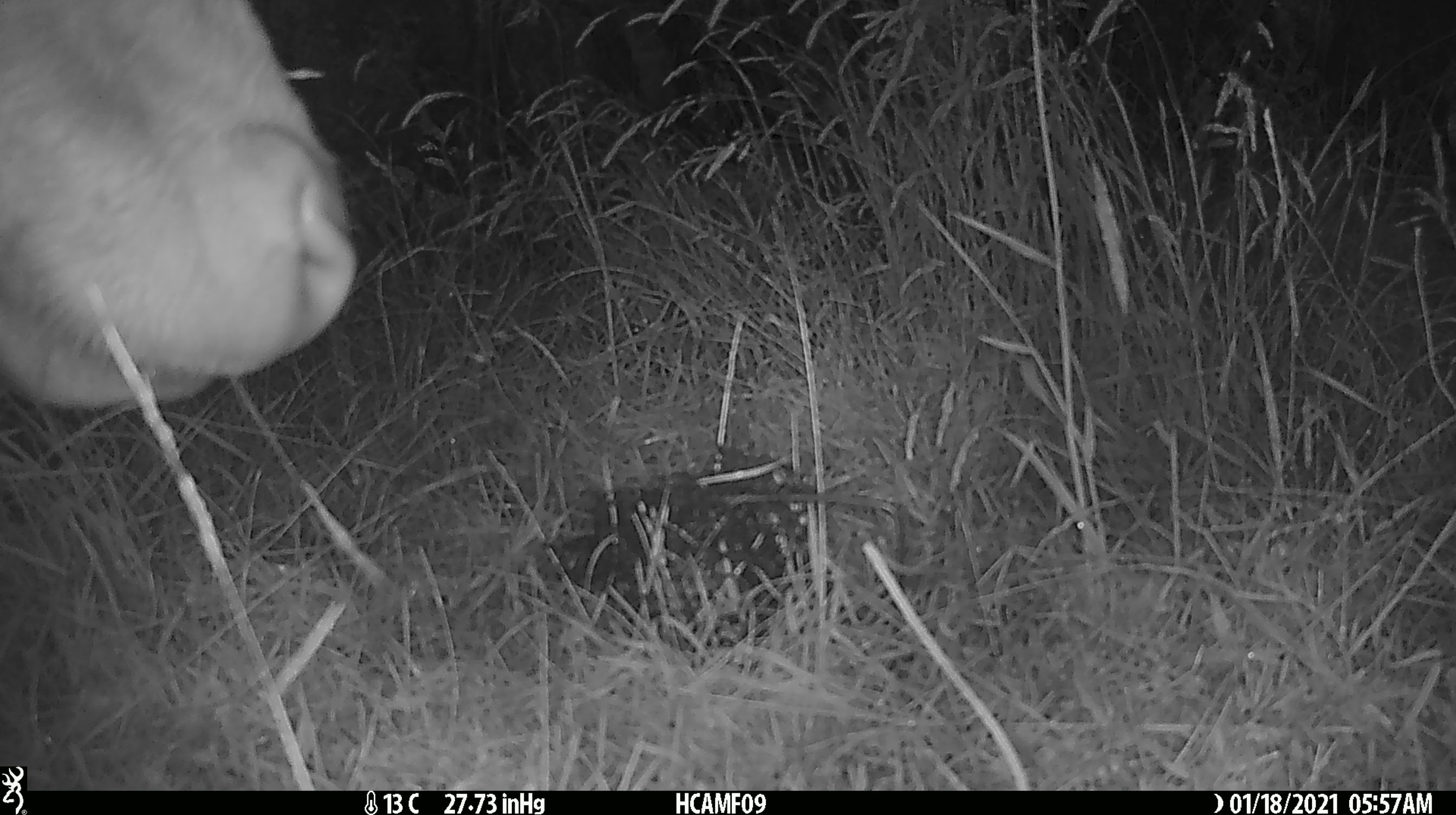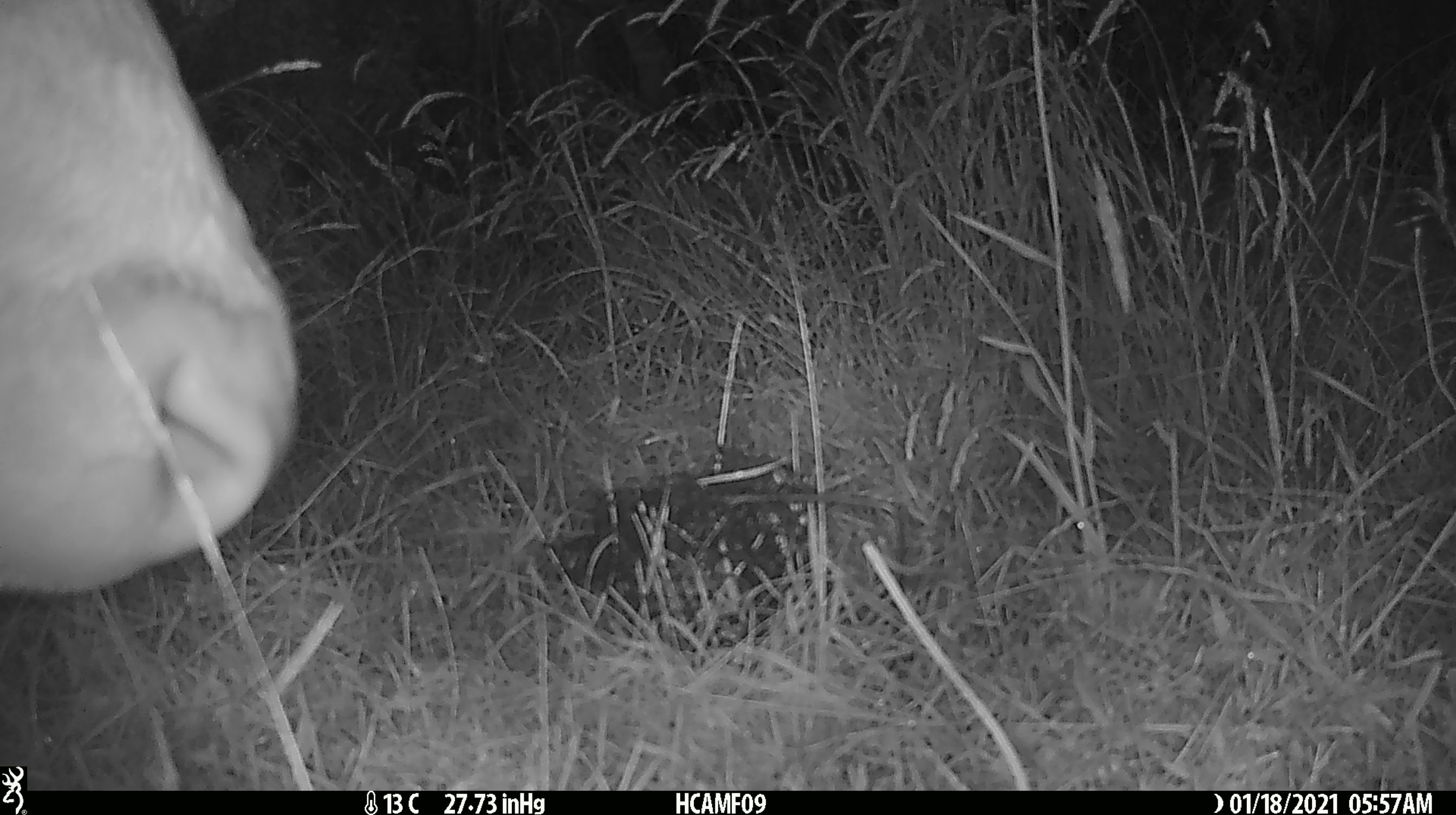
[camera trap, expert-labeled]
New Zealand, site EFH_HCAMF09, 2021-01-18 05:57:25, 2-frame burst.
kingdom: Animalia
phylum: Chordata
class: Mammalia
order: Artiodactyla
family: Bovidae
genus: Bos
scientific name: Bos taurus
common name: domestic cow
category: cow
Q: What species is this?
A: Cow (domestic cow) (Bos taurus).